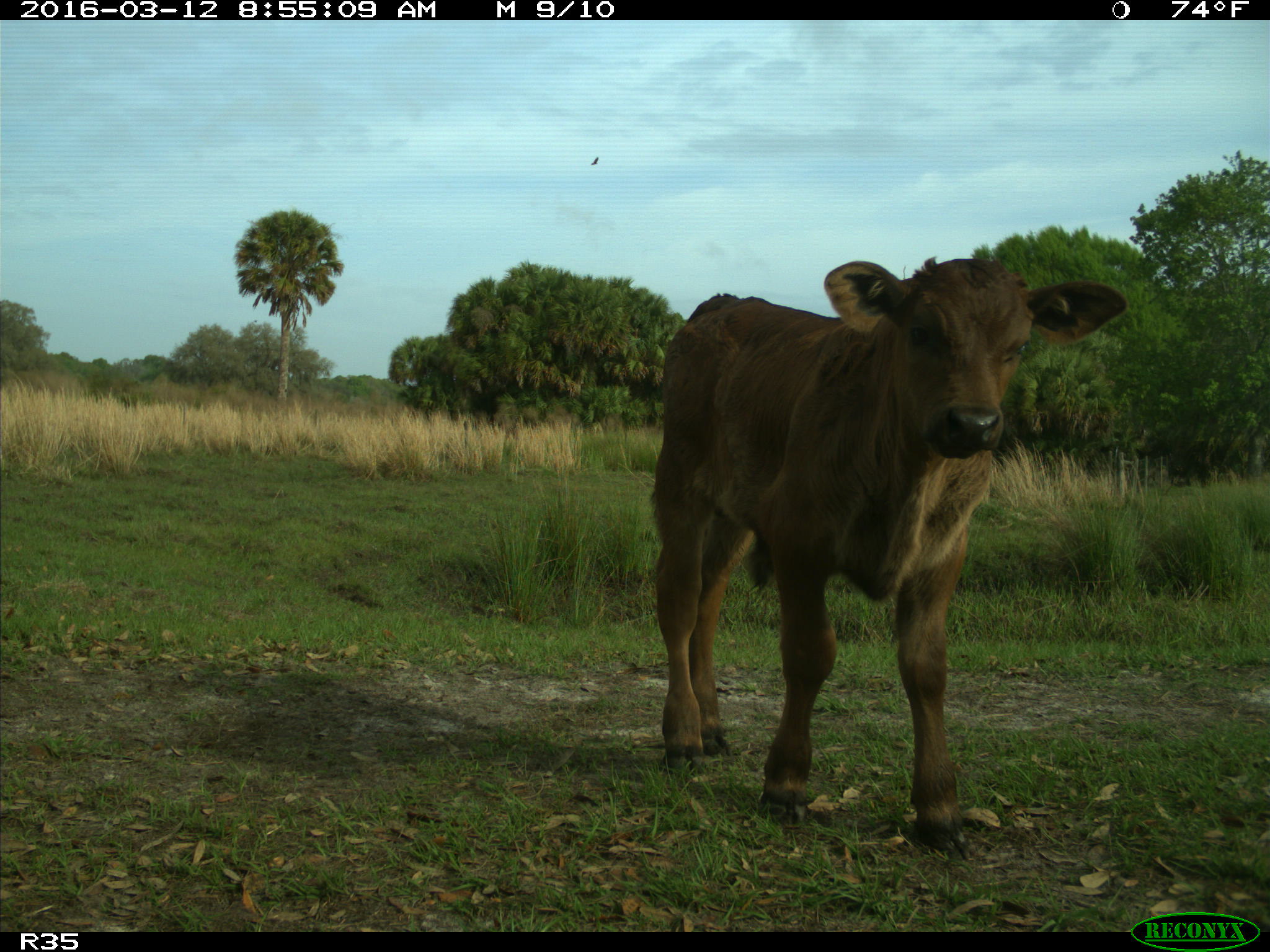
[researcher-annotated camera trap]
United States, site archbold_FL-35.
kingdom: Animalia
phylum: Chordata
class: Mammalia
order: Artiodactyla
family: Bovidae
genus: Bos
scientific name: Bos taurus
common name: domestic cow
Bos taurus (domestic cow).